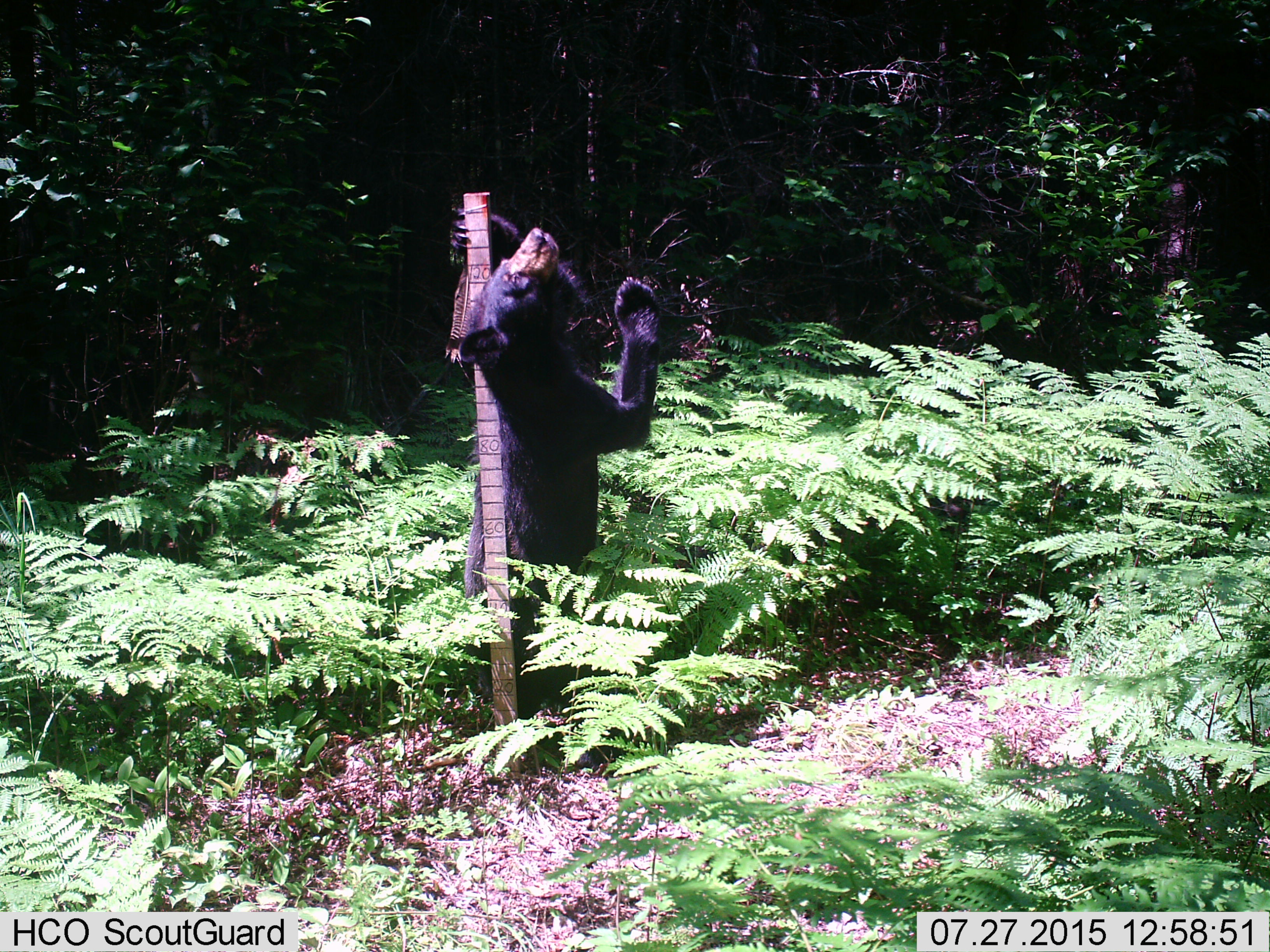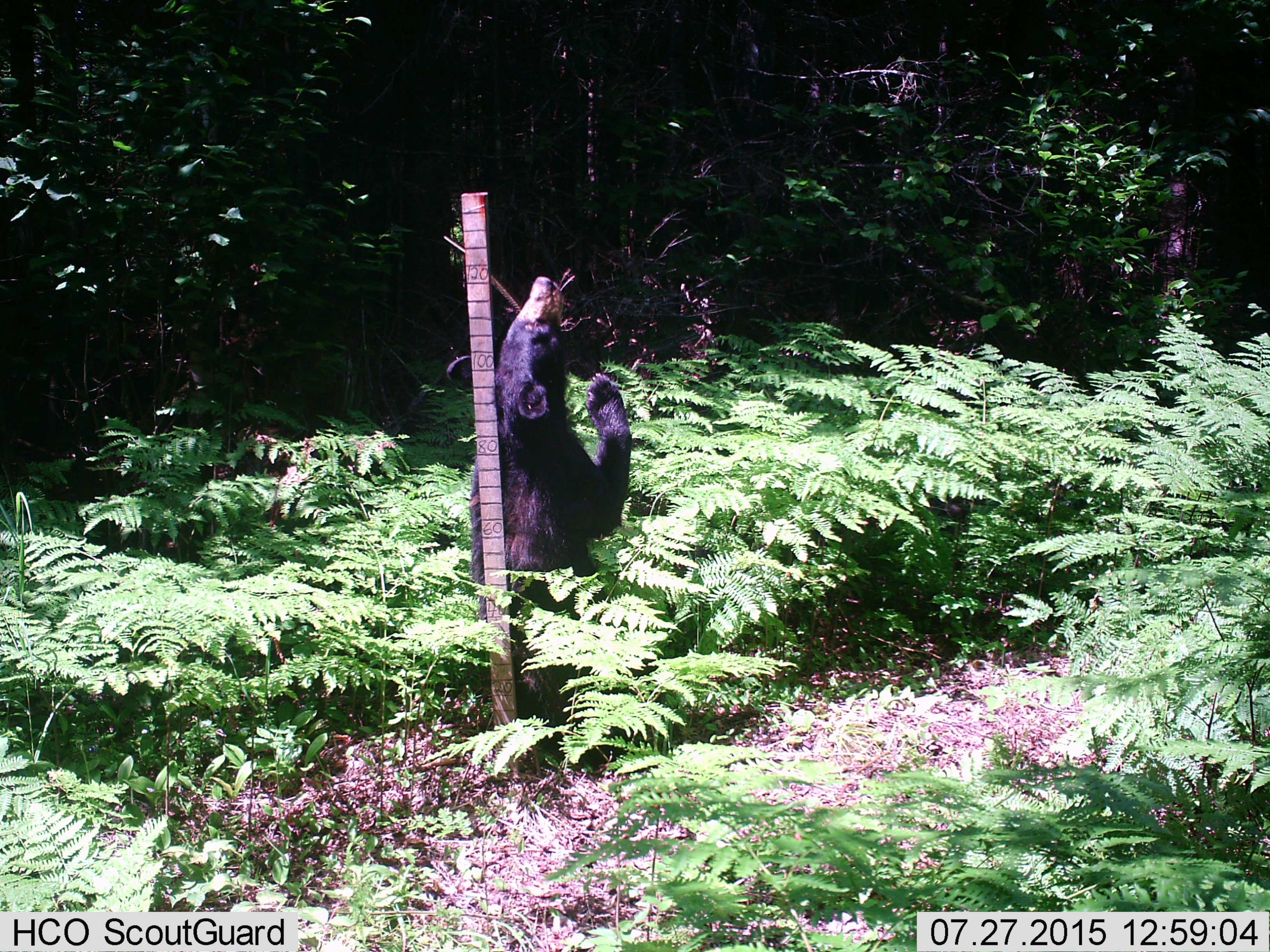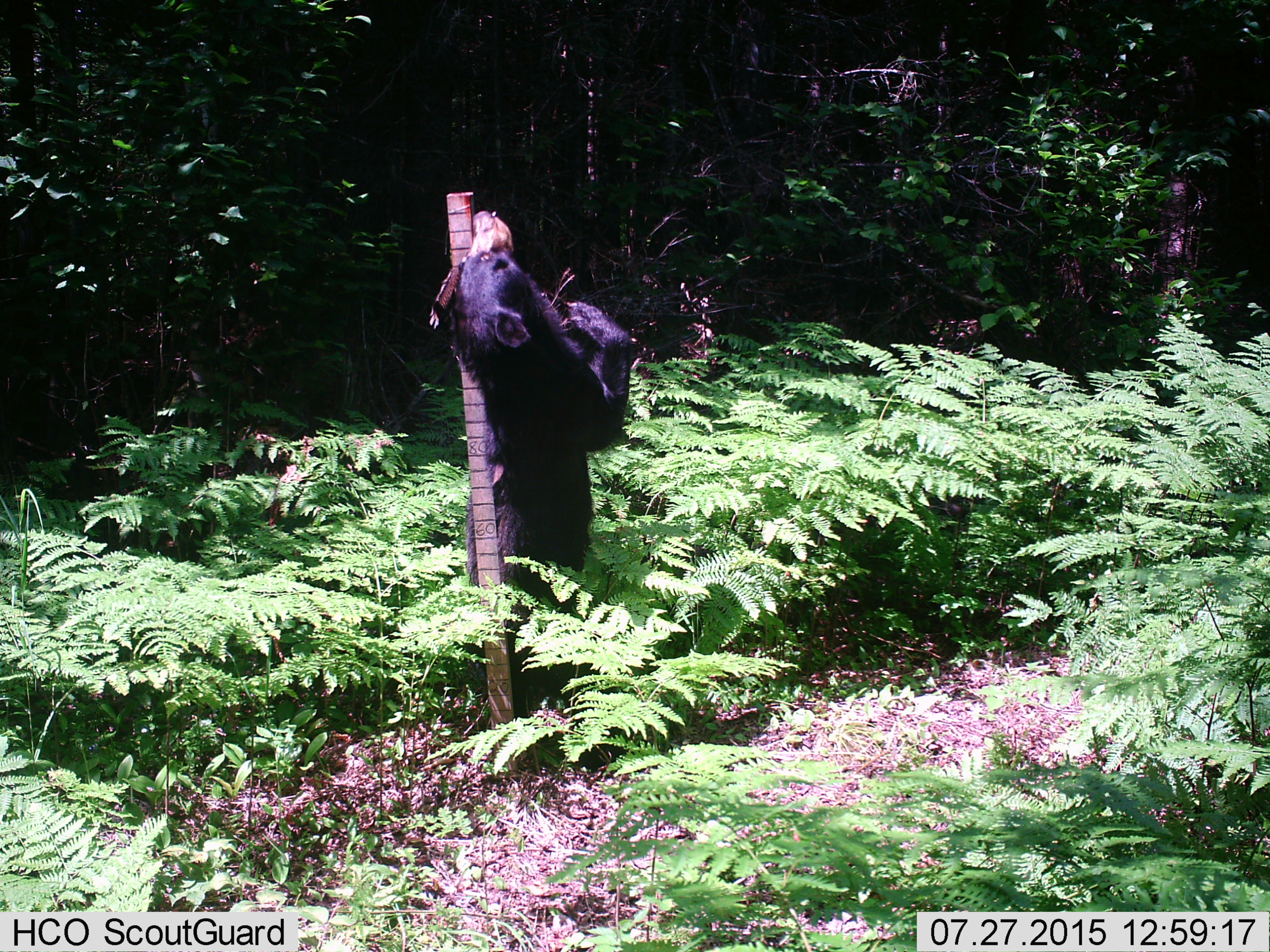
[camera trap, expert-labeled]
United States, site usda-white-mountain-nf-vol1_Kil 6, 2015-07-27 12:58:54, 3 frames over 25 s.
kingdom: Animalia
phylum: Chordata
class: Mammalia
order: Carnivora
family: Ursidae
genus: Ursus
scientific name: Ursus americanus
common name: black bear